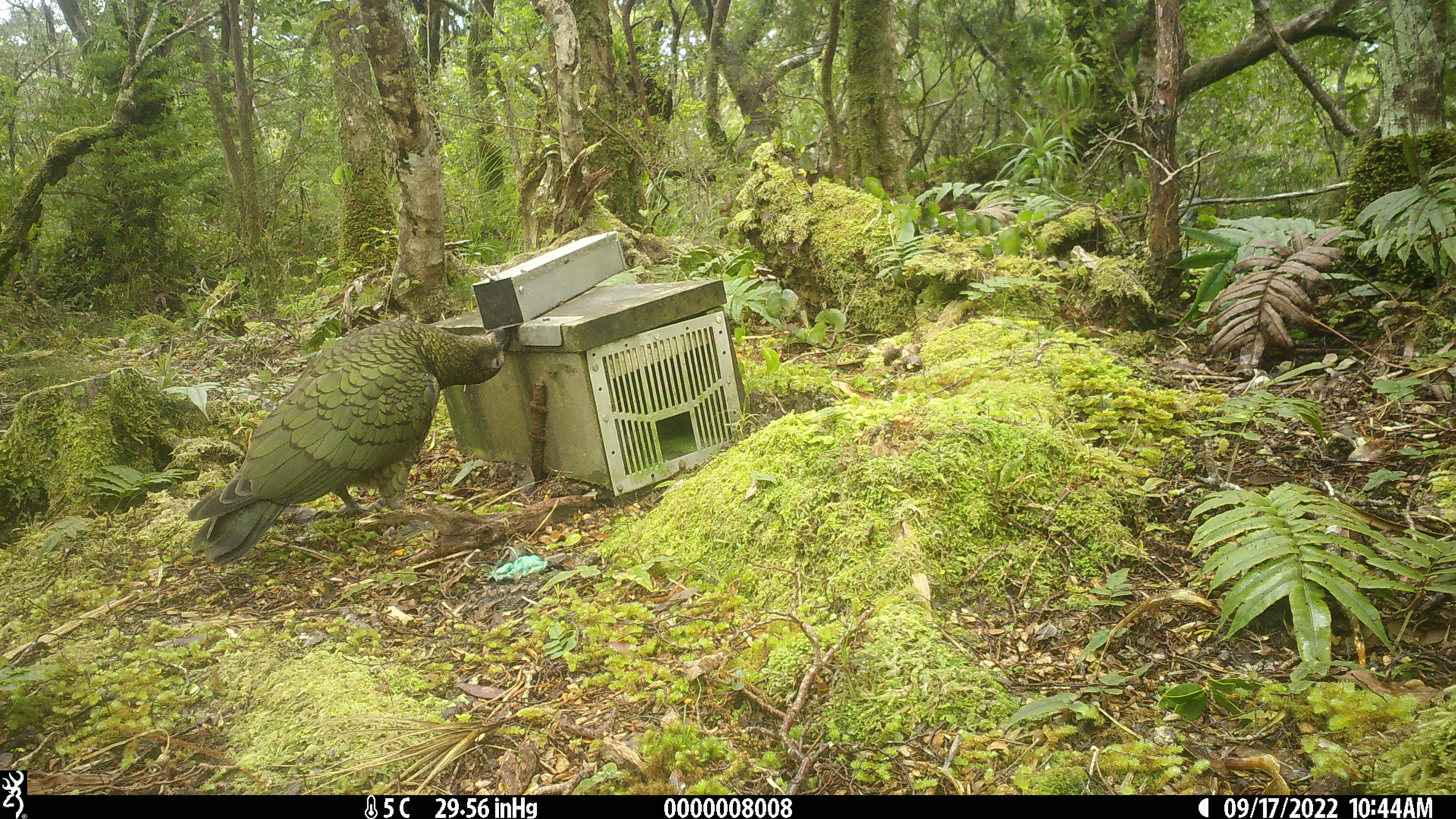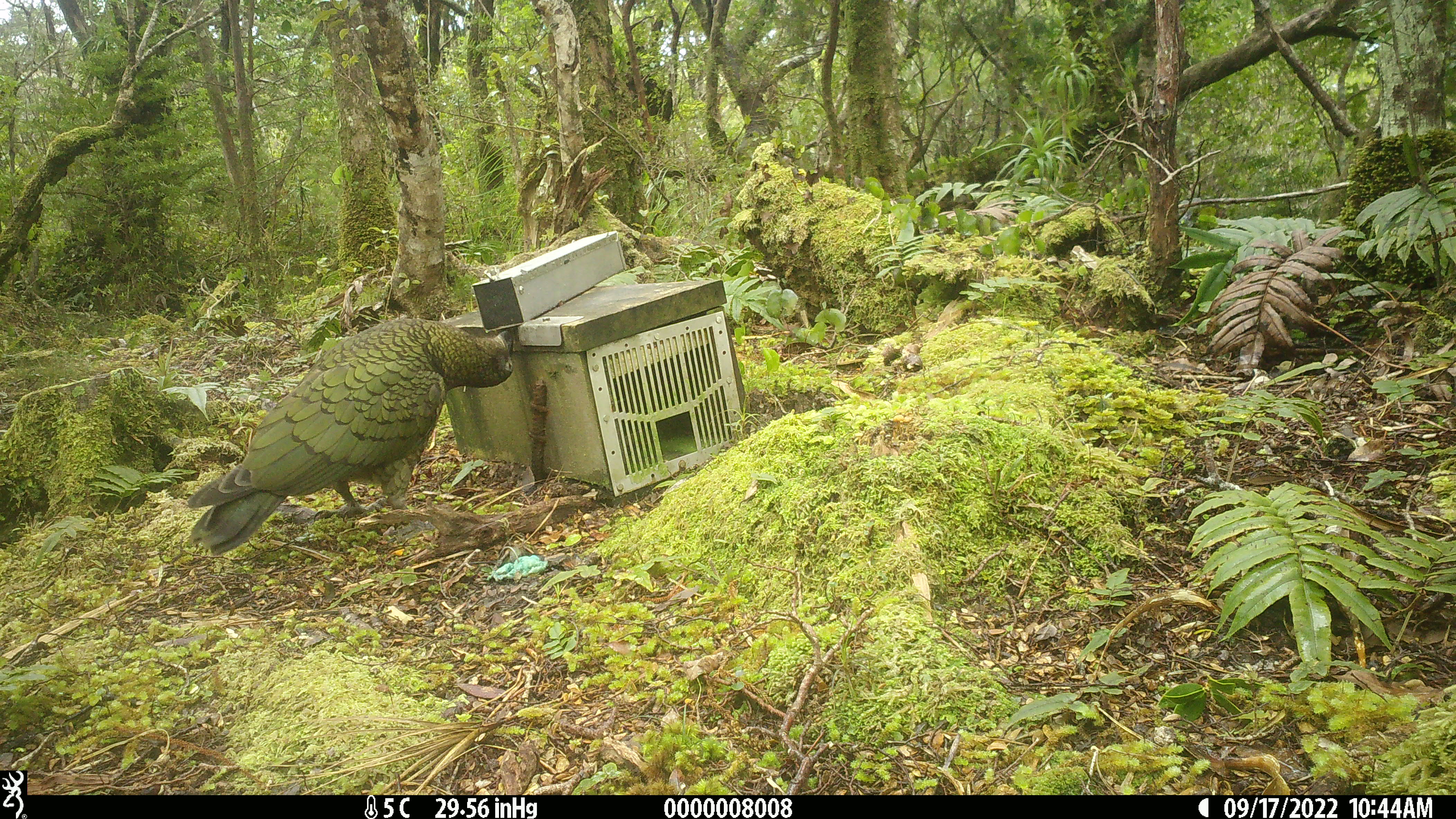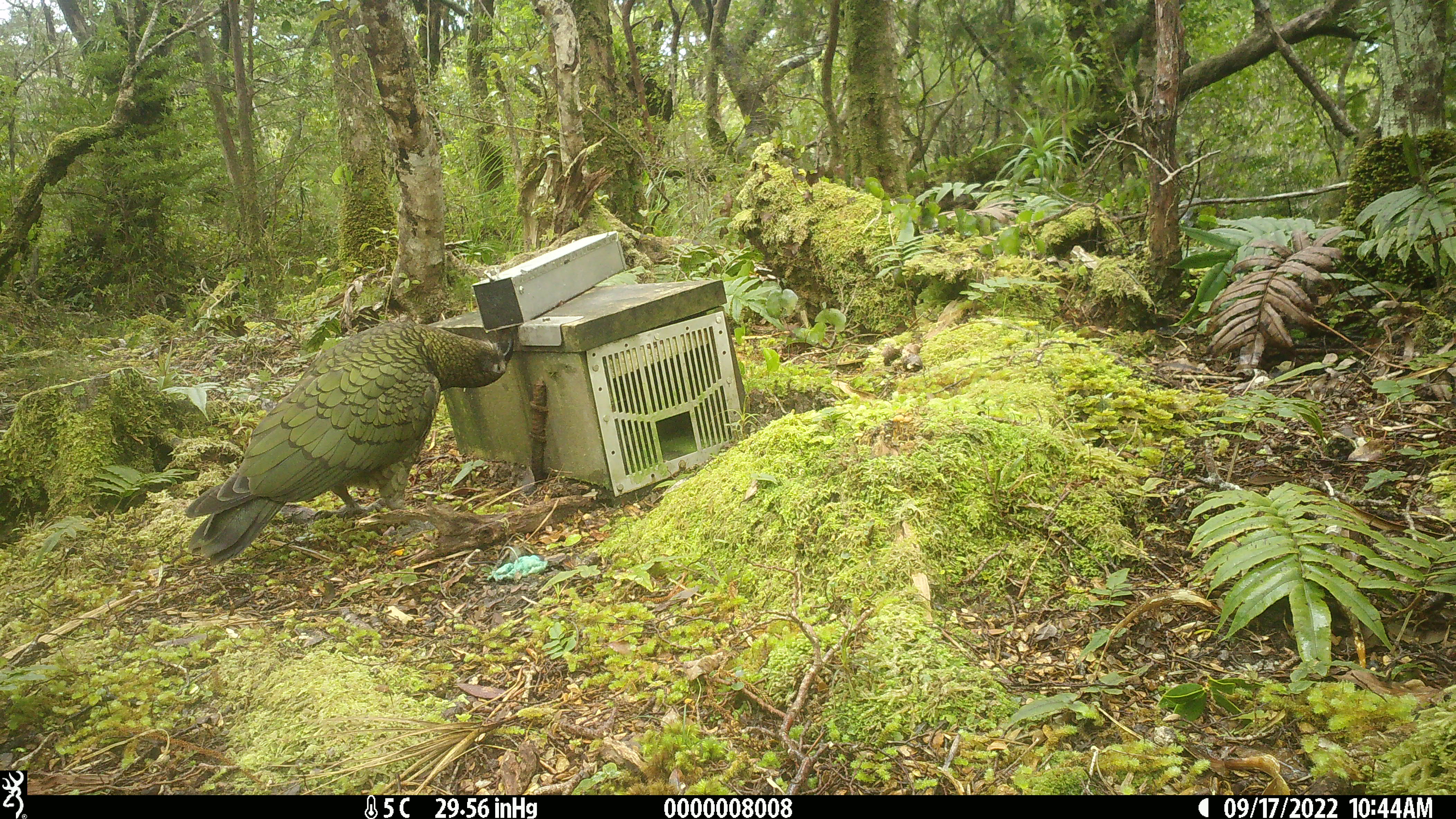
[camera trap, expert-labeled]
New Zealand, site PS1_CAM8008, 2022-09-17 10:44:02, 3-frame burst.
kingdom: Animalia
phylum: Chordata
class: Aves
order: Psittaciformes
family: Strigopidae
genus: Nestor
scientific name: Nestor notabilis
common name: kea